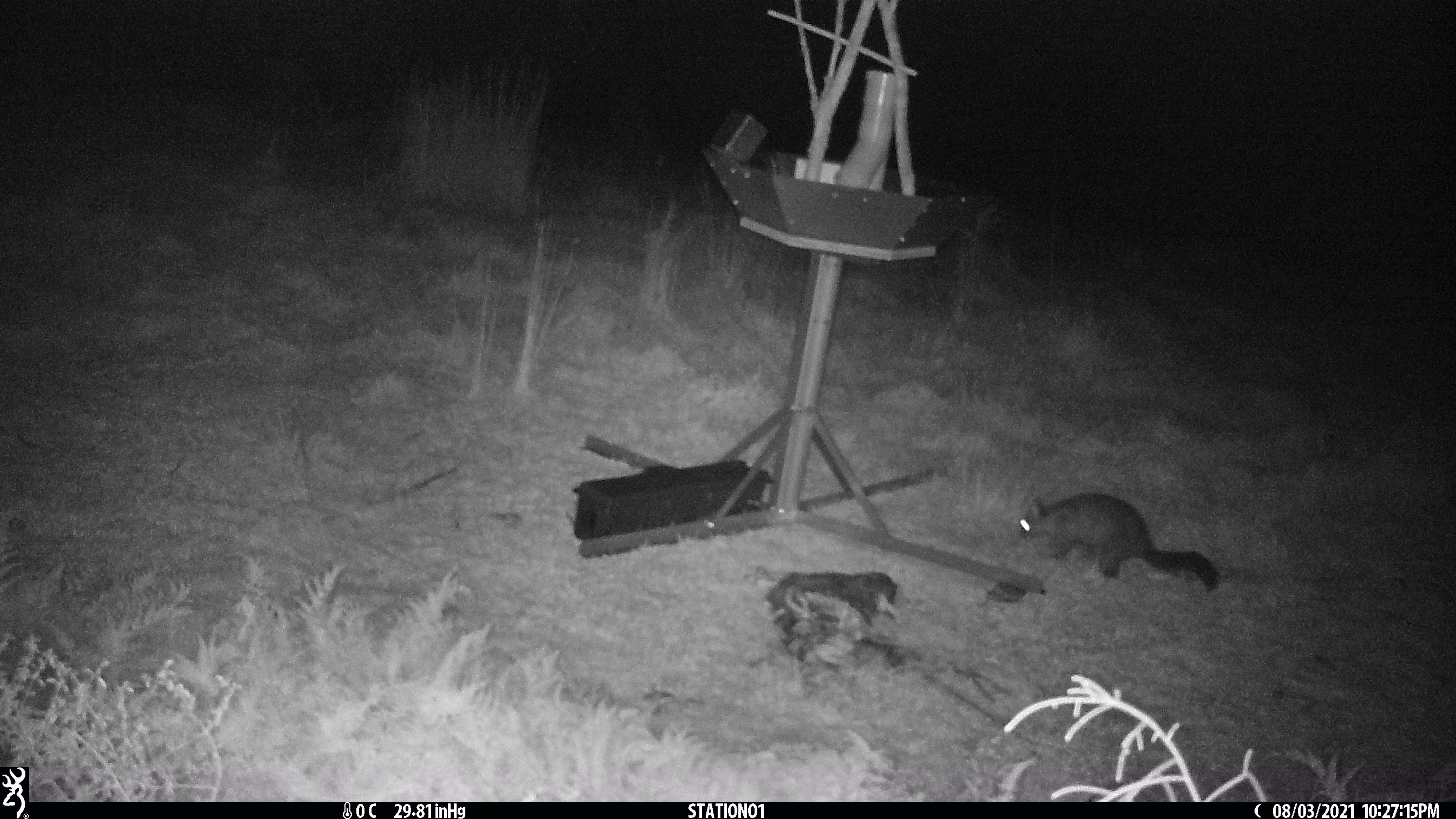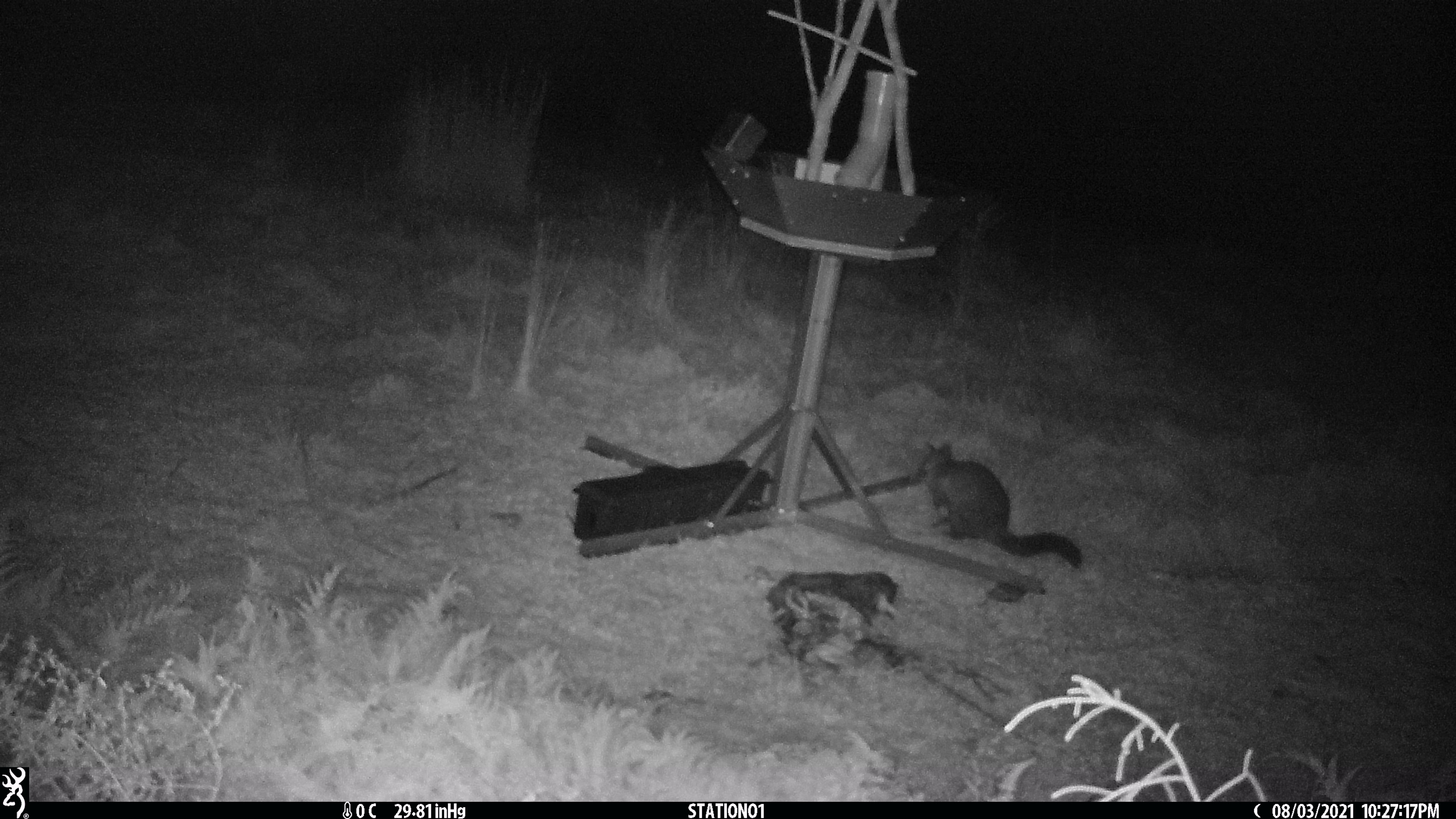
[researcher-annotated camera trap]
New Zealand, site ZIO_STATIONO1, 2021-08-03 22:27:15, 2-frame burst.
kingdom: Animalia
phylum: Chordata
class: Mammalia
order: Diprotodontia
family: Phalangeridae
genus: Trichosurus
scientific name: Trichosurus vulpecula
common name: common brushtail possum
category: possum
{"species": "possum (common brushtail possum) (Trichosurus vulpecula)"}